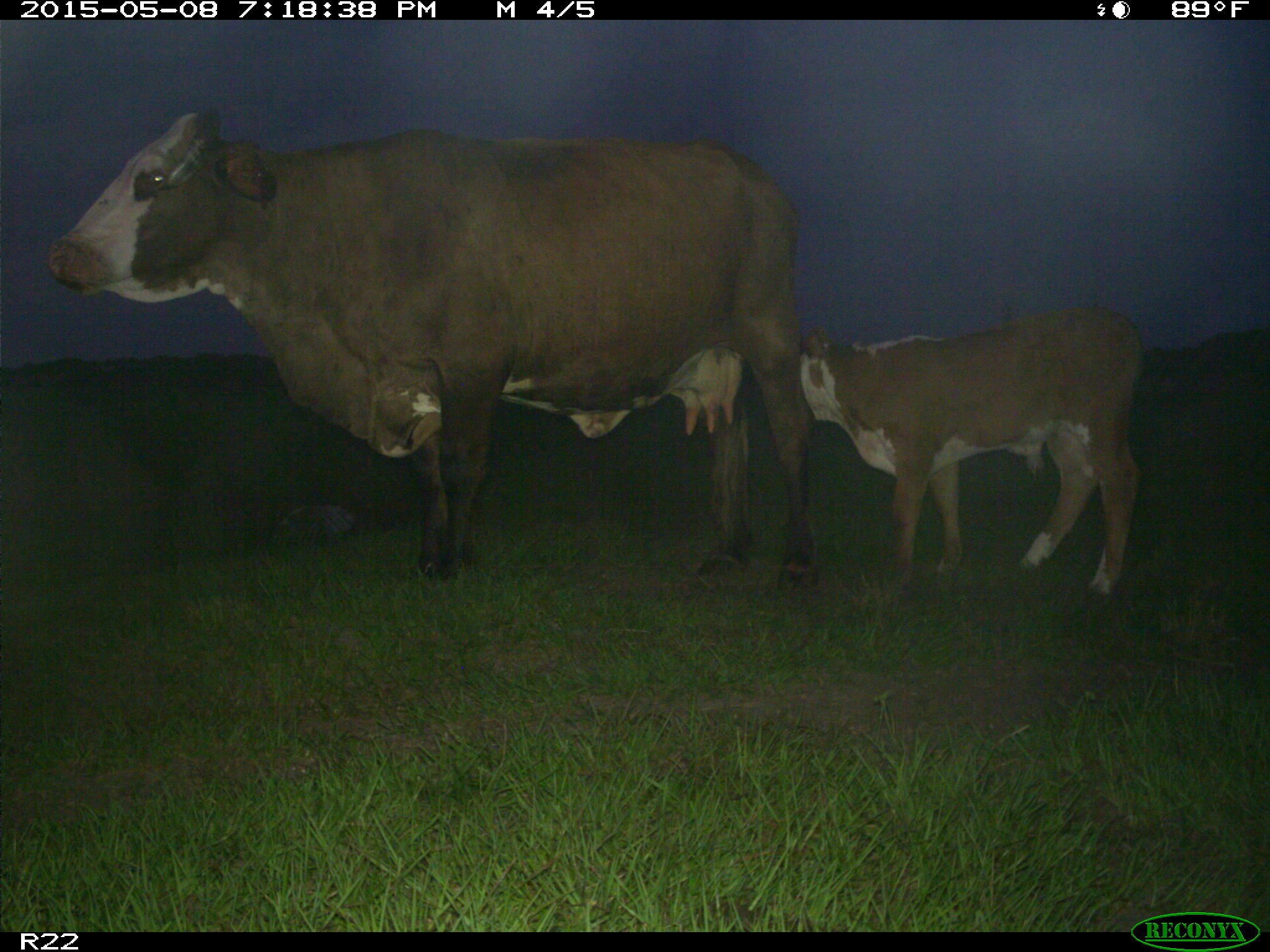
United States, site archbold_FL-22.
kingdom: Animalia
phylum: Chordata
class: Mammalia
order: Artiodactyla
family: Bovidae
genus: Bos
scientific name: Bos taurus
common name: domestic cow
Bos taurus (domestic cow).